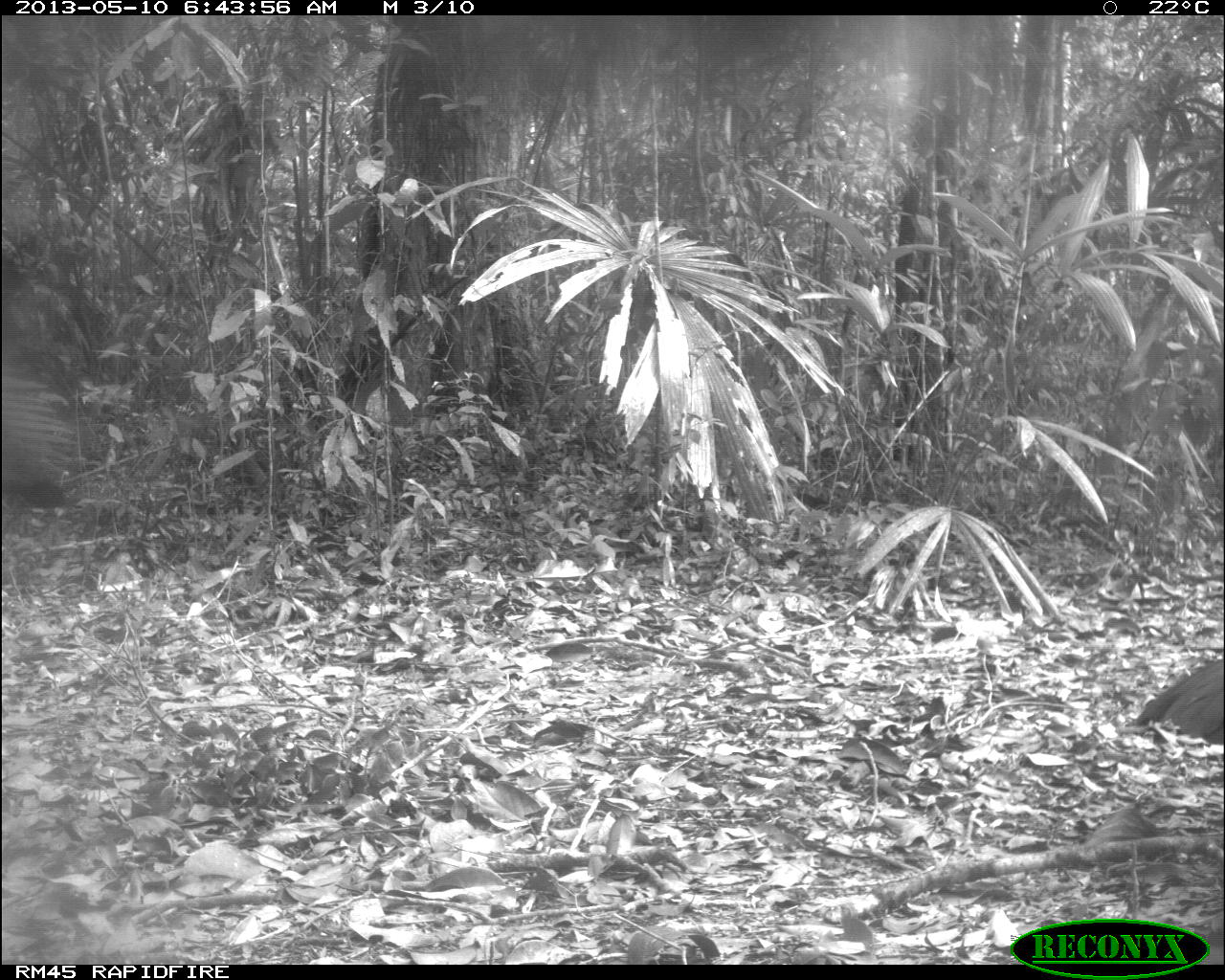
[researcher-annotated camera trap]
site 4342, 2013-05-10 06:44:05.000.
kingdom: Animalia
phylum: Chordata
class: Aves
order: Galliformes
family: Cracidae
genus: Crax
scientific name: Crax rubra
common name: great curassow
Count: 1.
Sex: female.